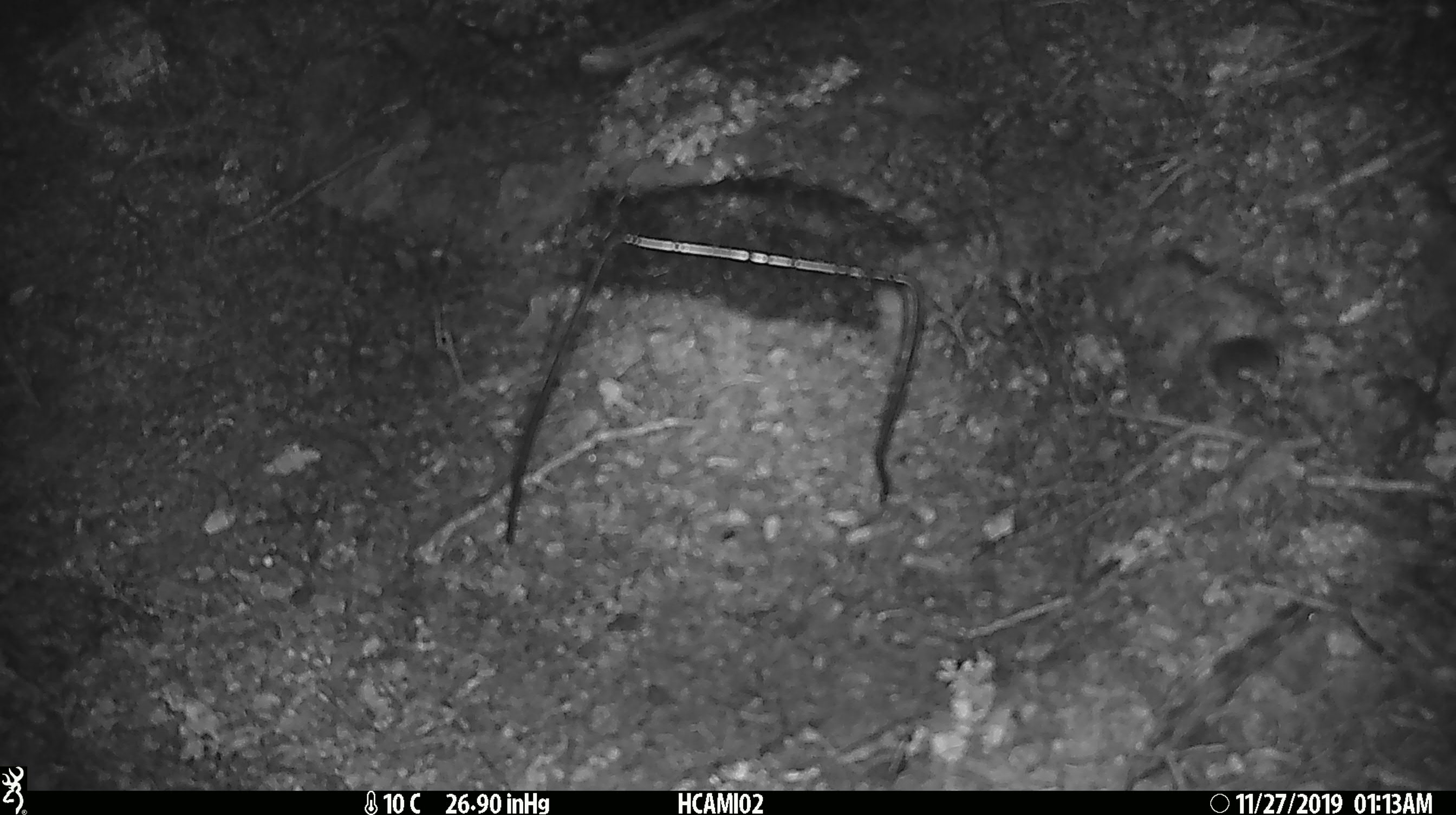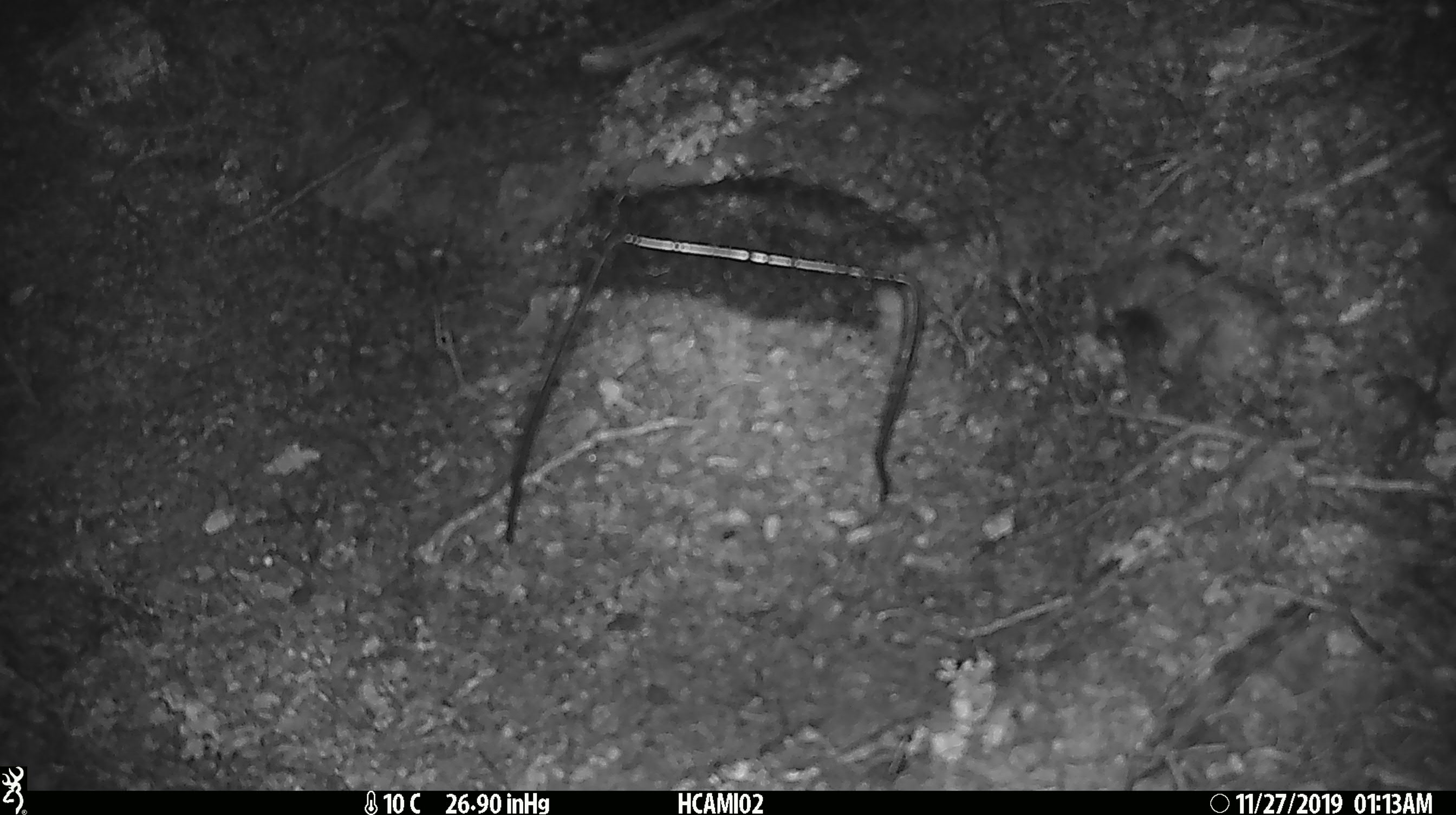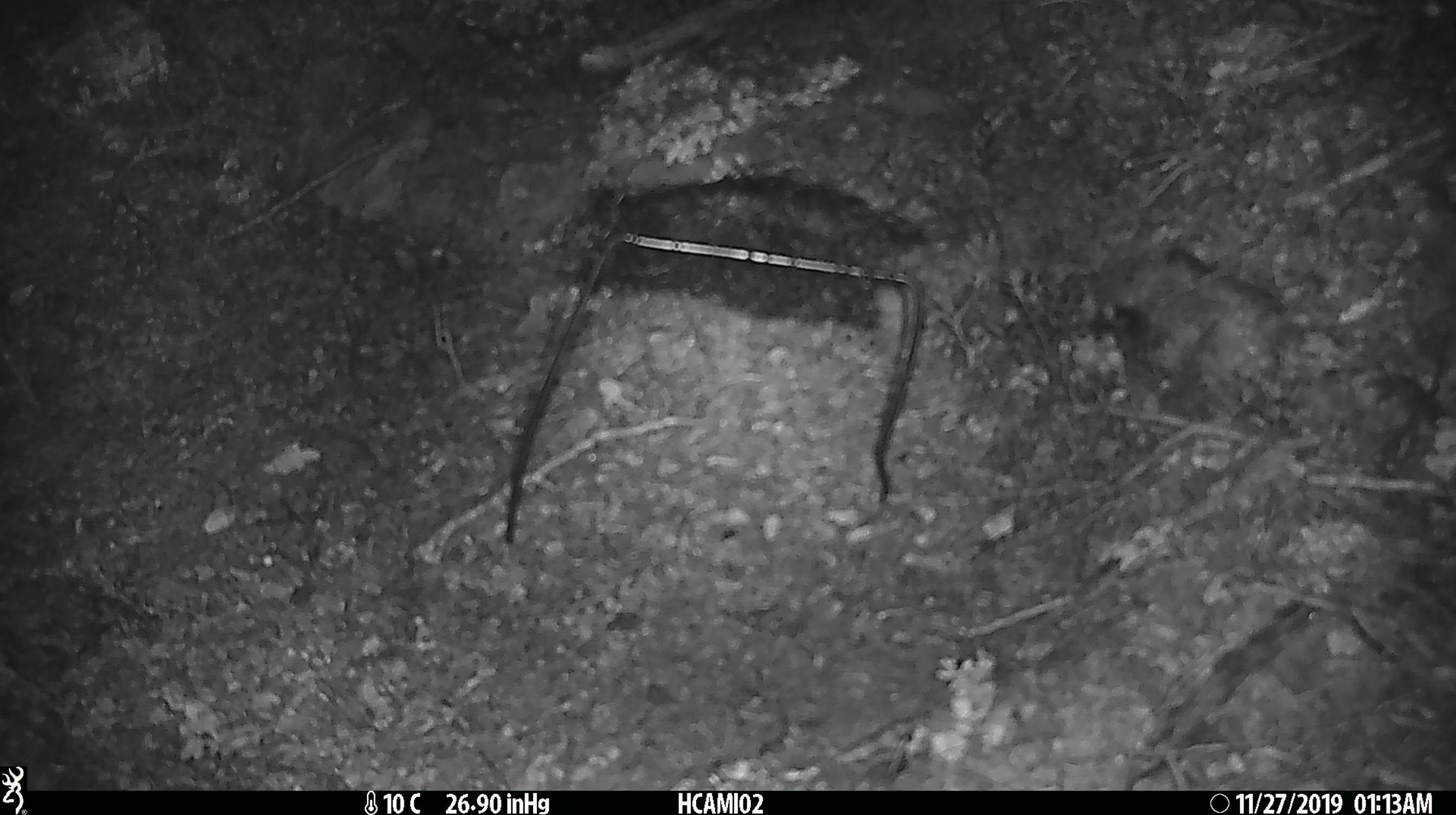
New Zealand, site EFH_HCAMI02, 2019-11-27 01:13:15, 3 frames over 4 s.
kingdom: Animalia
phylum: Chordata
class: Mammalia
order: Rodentia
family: Muridae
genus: Mus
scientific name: Mus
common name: mouse